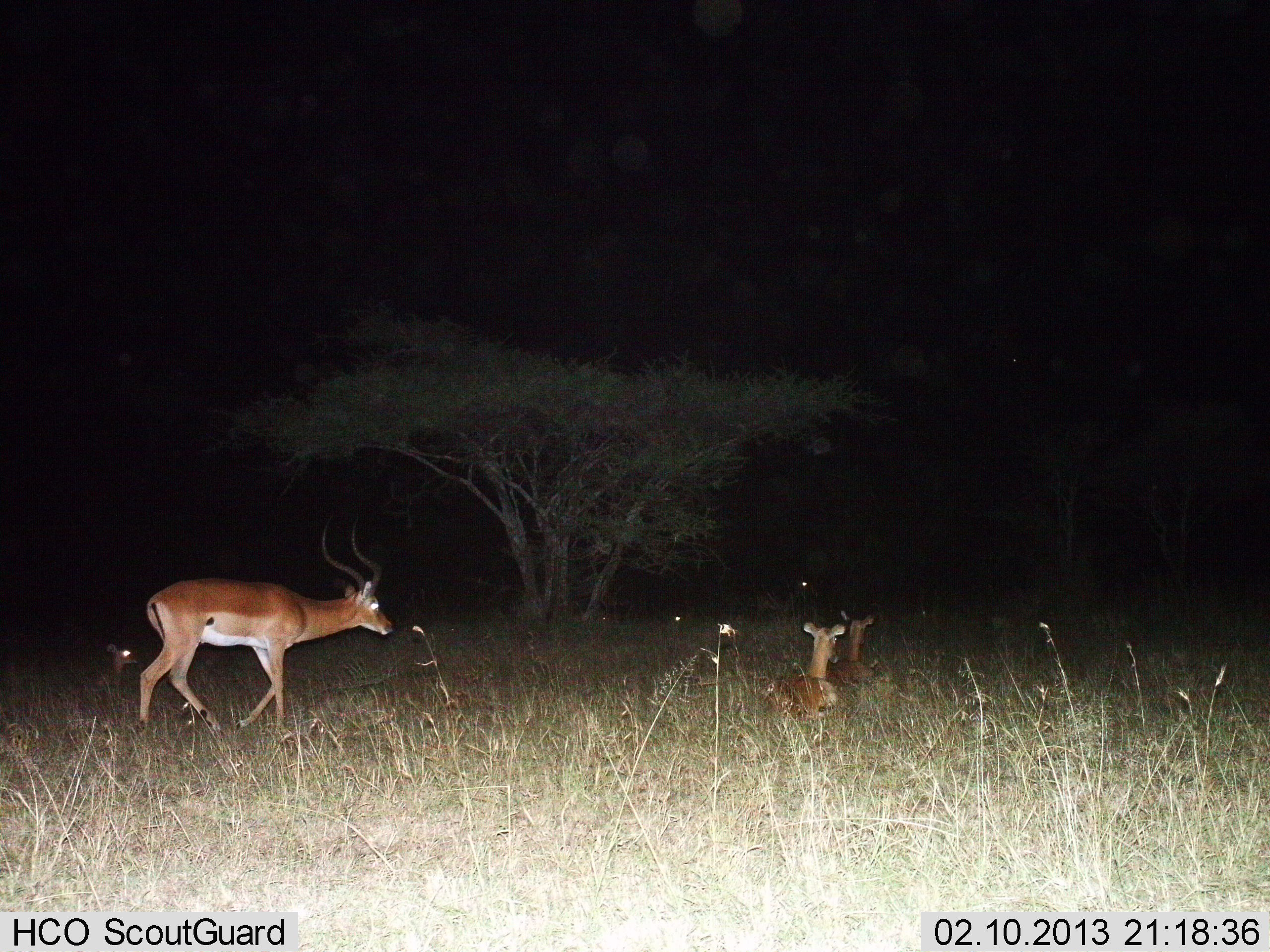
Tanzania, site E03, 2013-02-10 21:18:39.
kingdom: Animalia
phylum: Chordata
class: Mammalia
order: Artiodactyla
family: Bovidae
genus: Aepyceros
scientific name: Aepyceros melampus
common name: impala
Impala (Aepyceros melampus), count 3. Behavior (volunteer vote fractions): standing 28%, resting 83%, moving 69%, interacting 0%. Young present (vote fraction): 17%. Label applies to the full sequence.